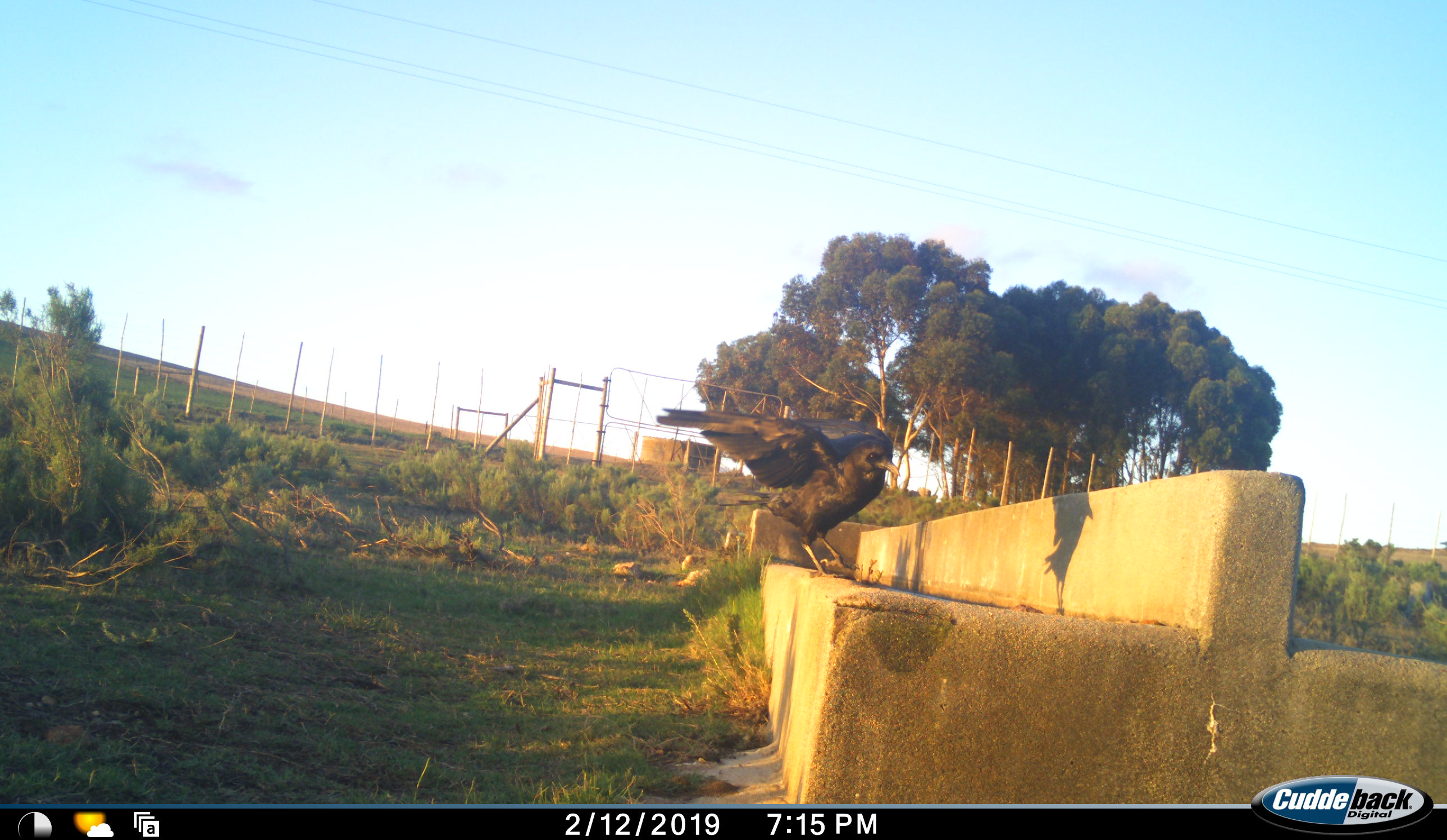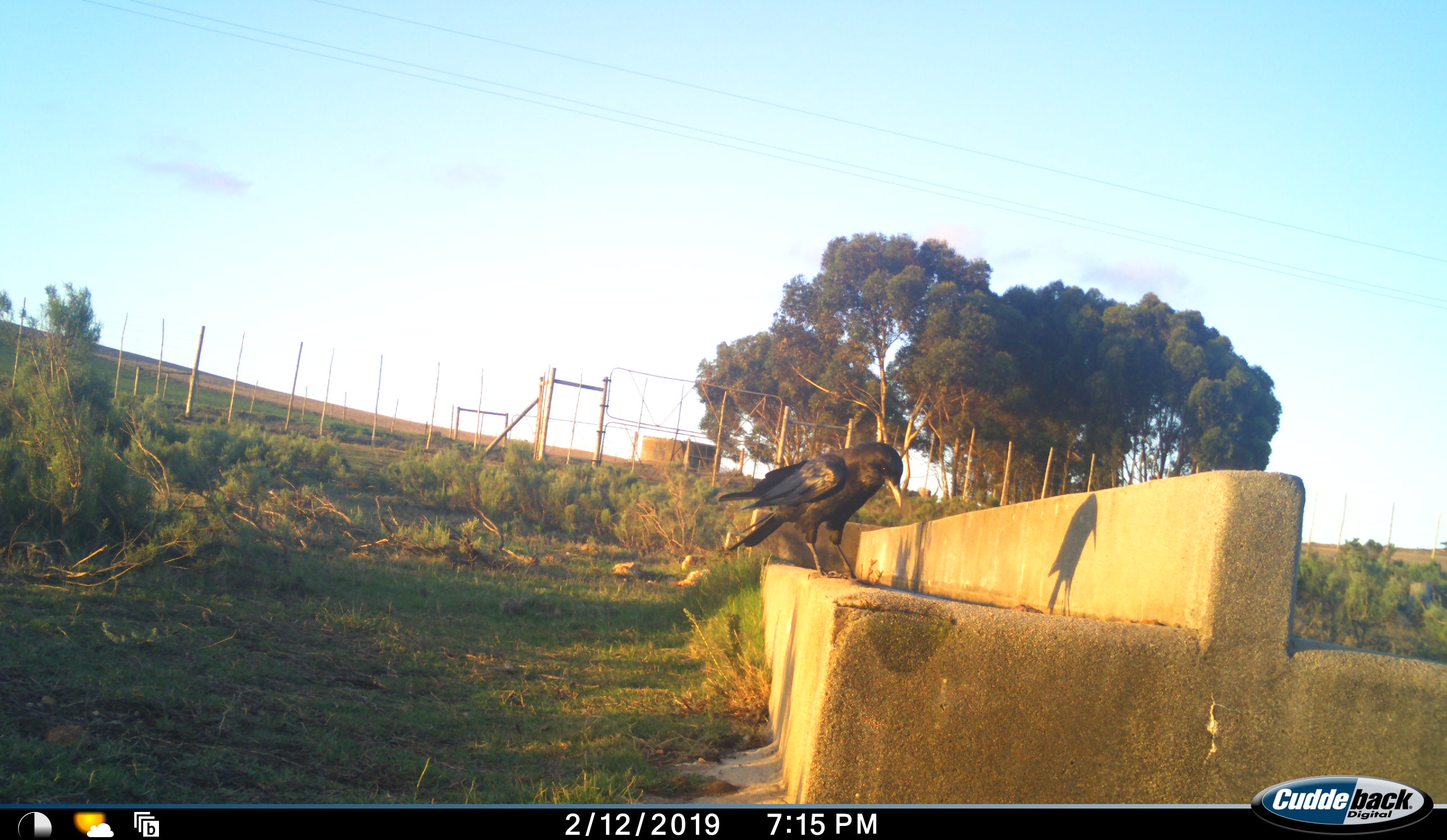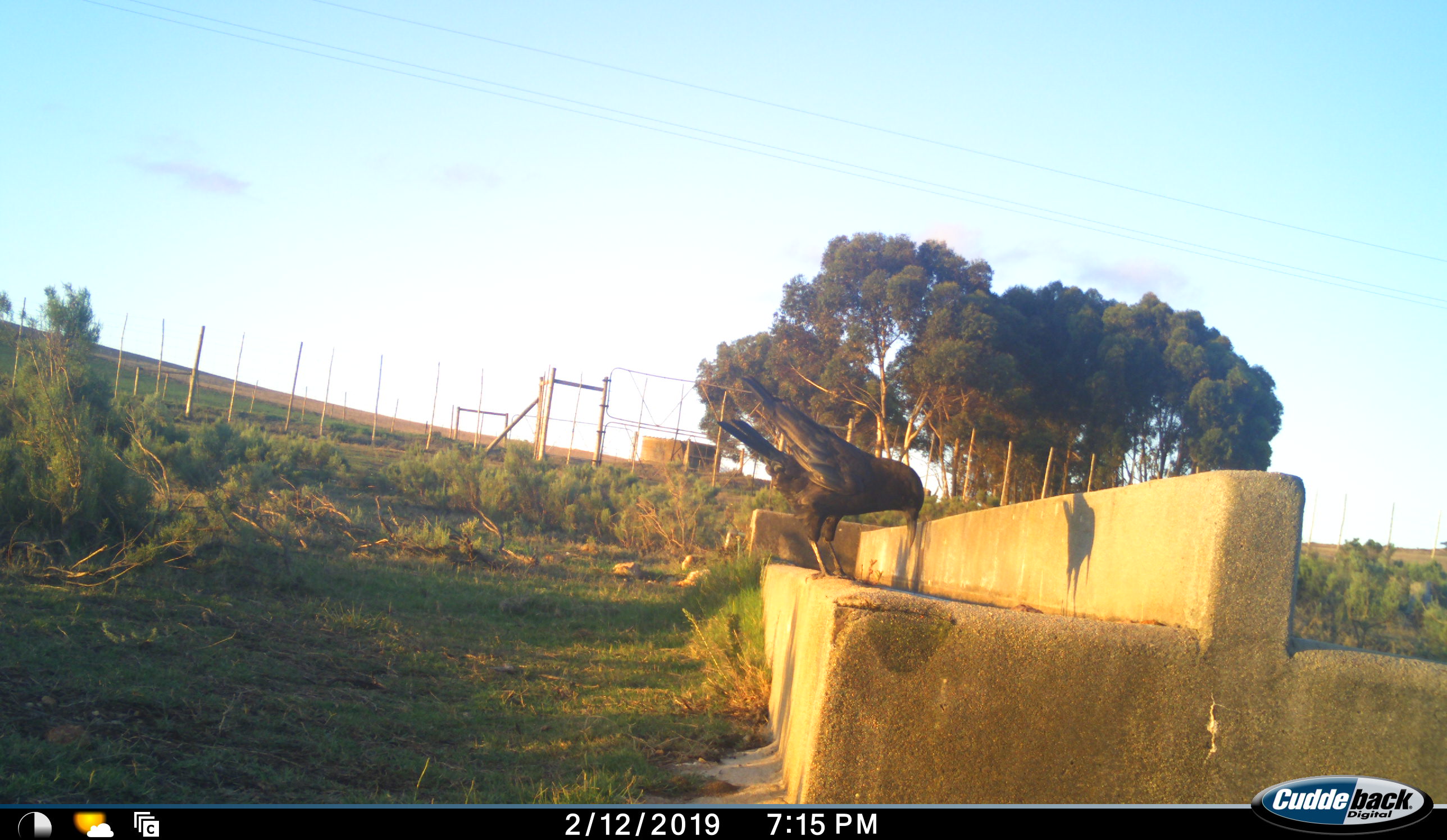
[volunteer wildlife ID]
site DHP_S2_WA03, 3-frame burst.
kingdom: Animalia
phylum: Chordata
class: Aves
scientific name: Aves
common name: bird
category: birdother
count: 1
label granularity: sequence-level